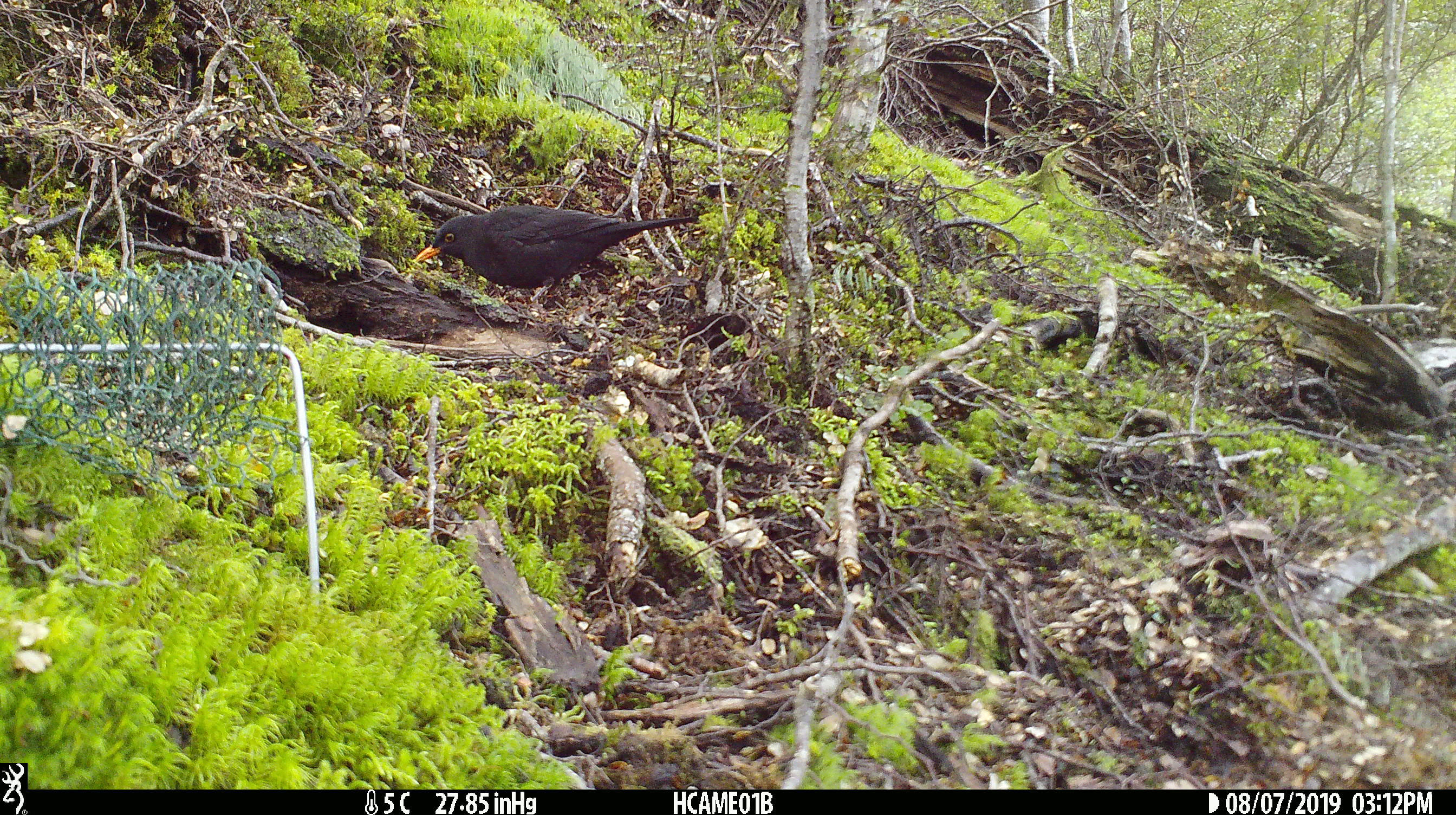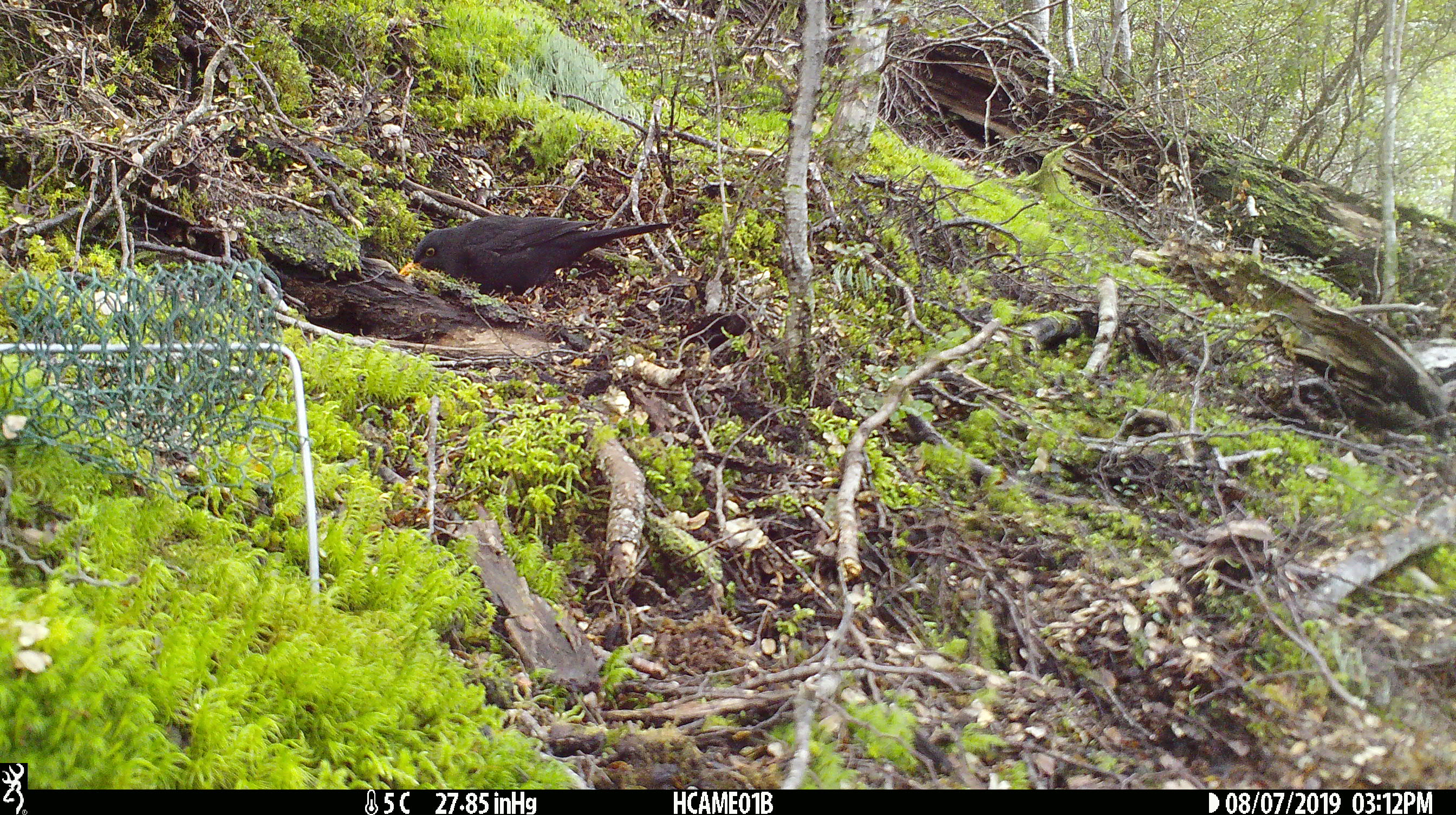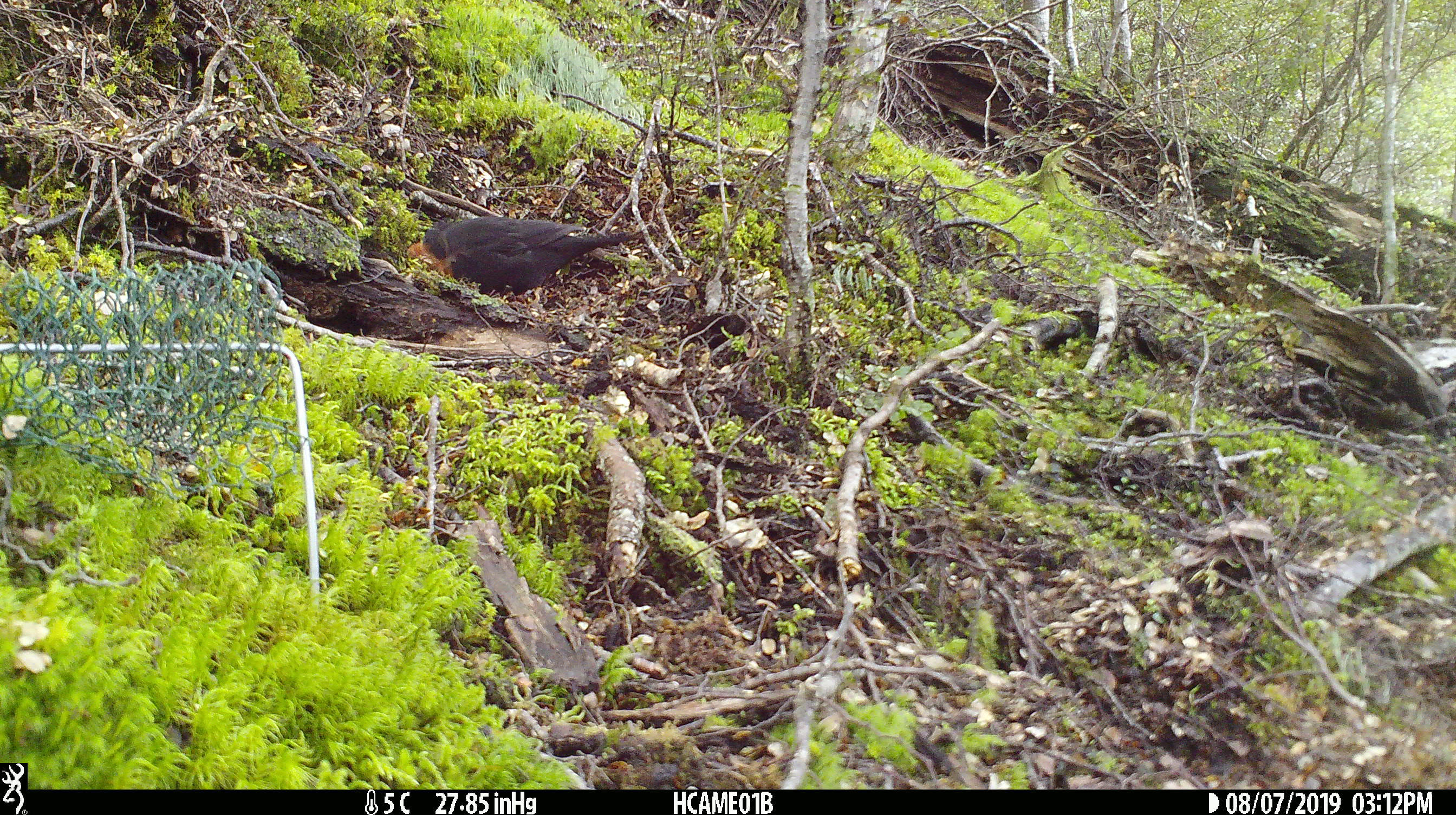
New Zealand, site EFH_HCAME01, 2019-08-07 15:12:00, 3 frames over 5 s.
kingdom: Animalia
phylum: Chordata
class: Aves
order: Passeriformes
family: Turdidae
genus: Turdus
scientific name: Turdus merula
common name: eurasian blackbird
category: blackbird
Blackbird (eurasian blackbird) (Turdus merula).